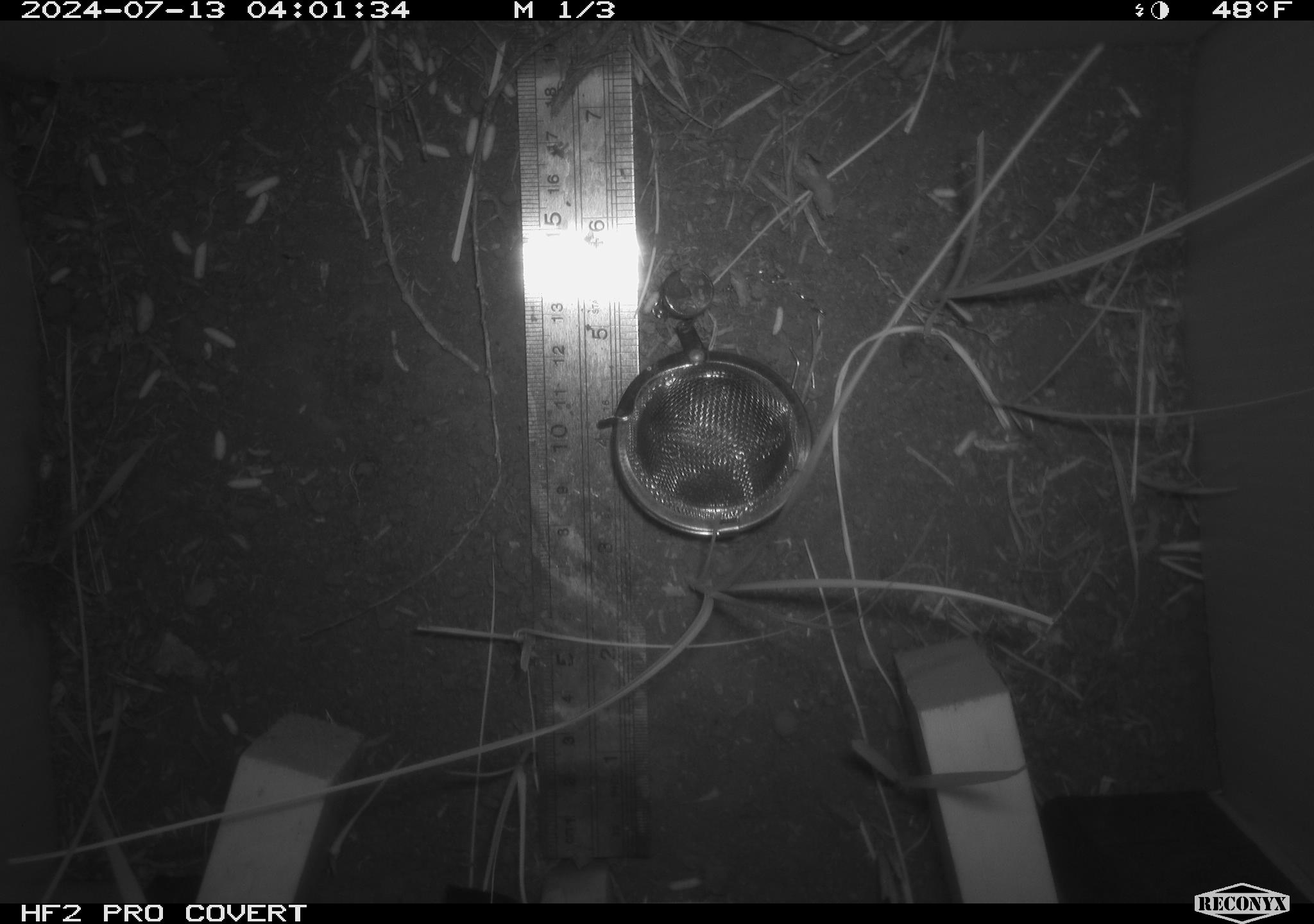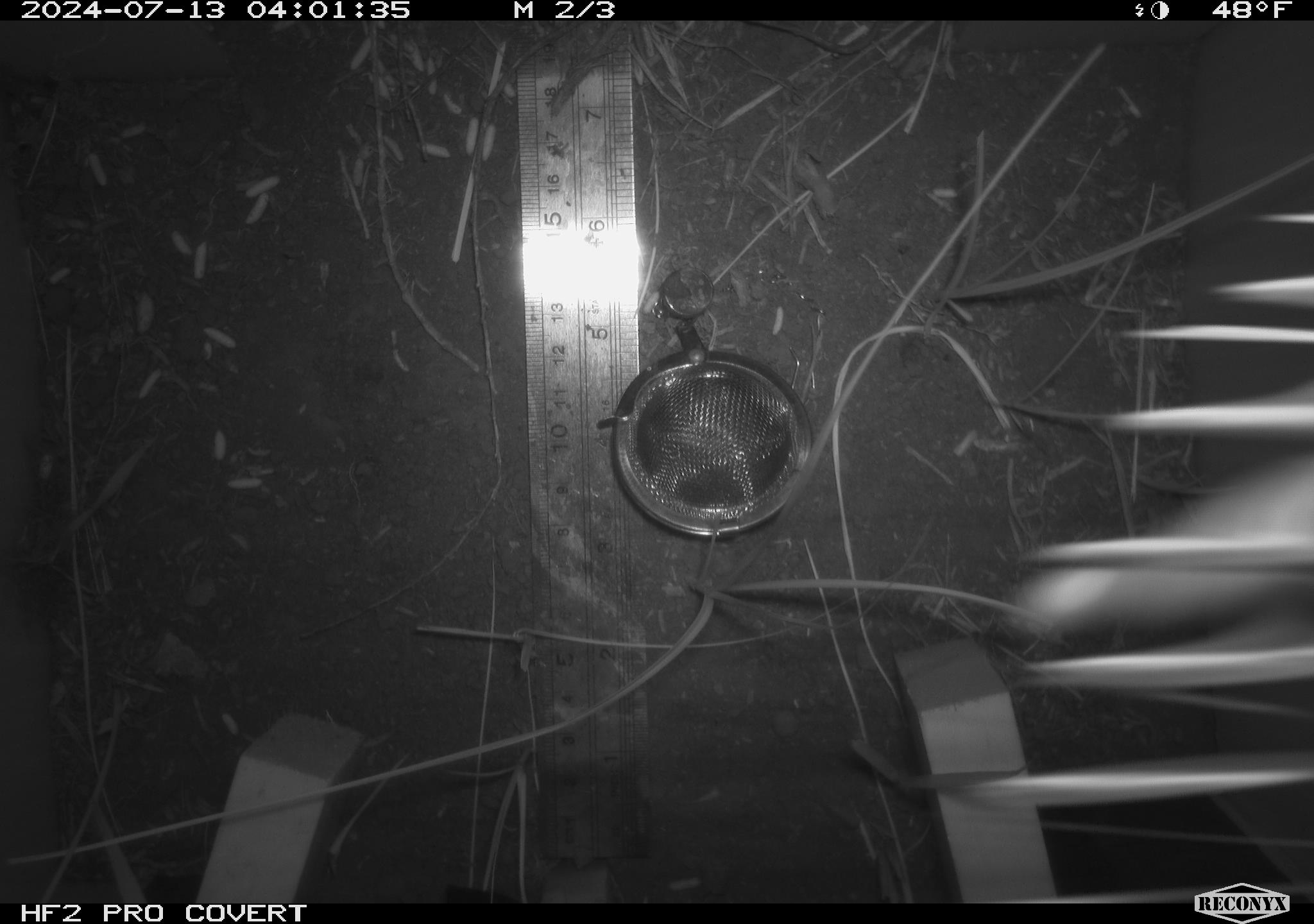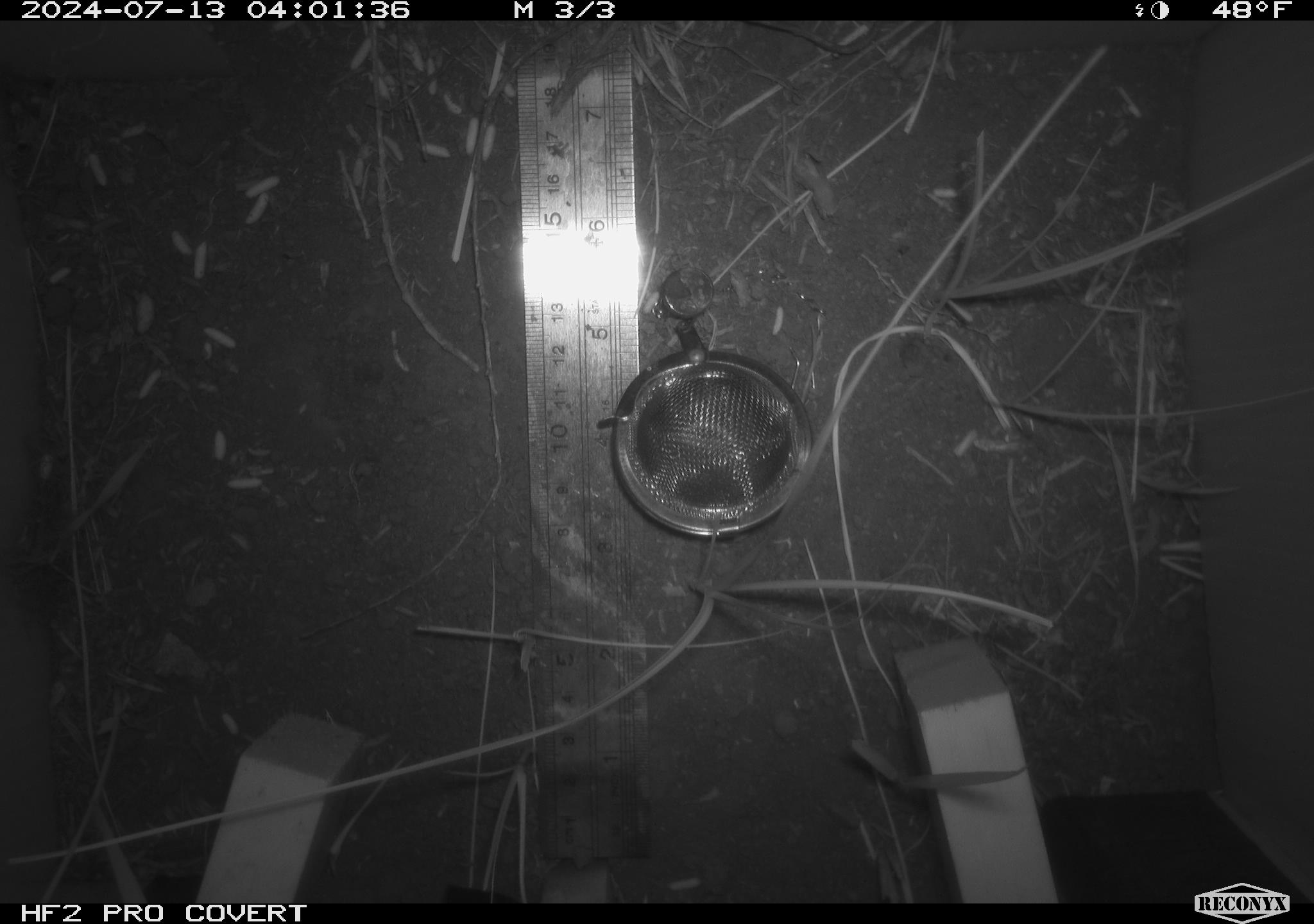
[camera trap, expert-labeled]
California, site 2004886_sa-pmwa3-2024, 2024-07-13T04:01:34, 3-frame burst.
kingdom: Animalia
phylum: Arthropoda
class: Insecta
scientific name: Insecta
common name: insect